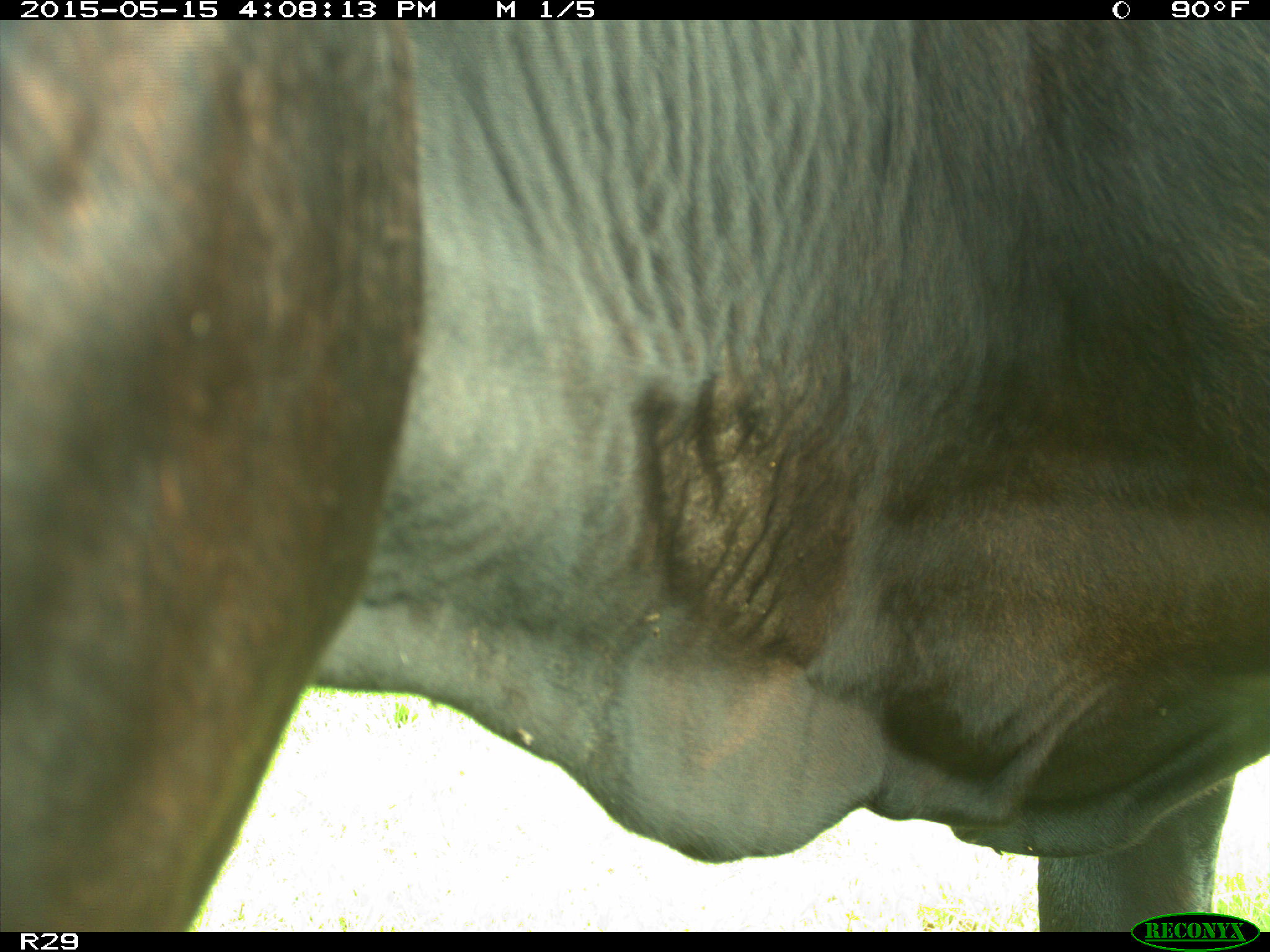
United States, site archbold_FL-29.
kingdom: Animalia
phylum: Chordata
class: Mammalia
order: Artiodactyla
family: Bovidae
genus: Bos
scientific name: Bos taurus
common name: domestic cow